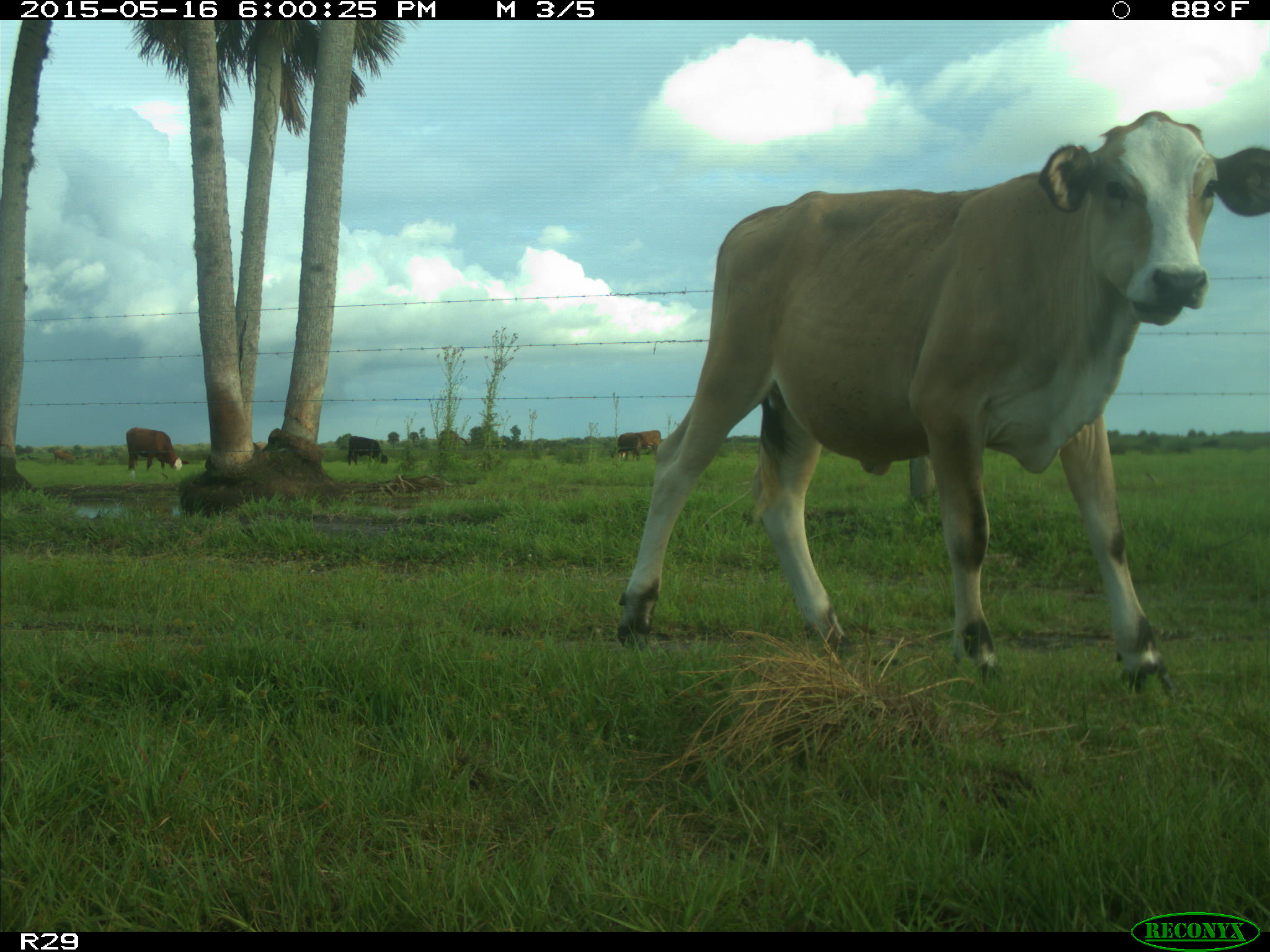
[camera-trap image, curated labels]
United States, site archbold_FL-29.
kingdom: Animalia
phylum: Chordata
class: Mammalia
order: Artiodactyla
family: Bovidae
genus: Bos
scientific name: Bos taurus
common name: domestic cow